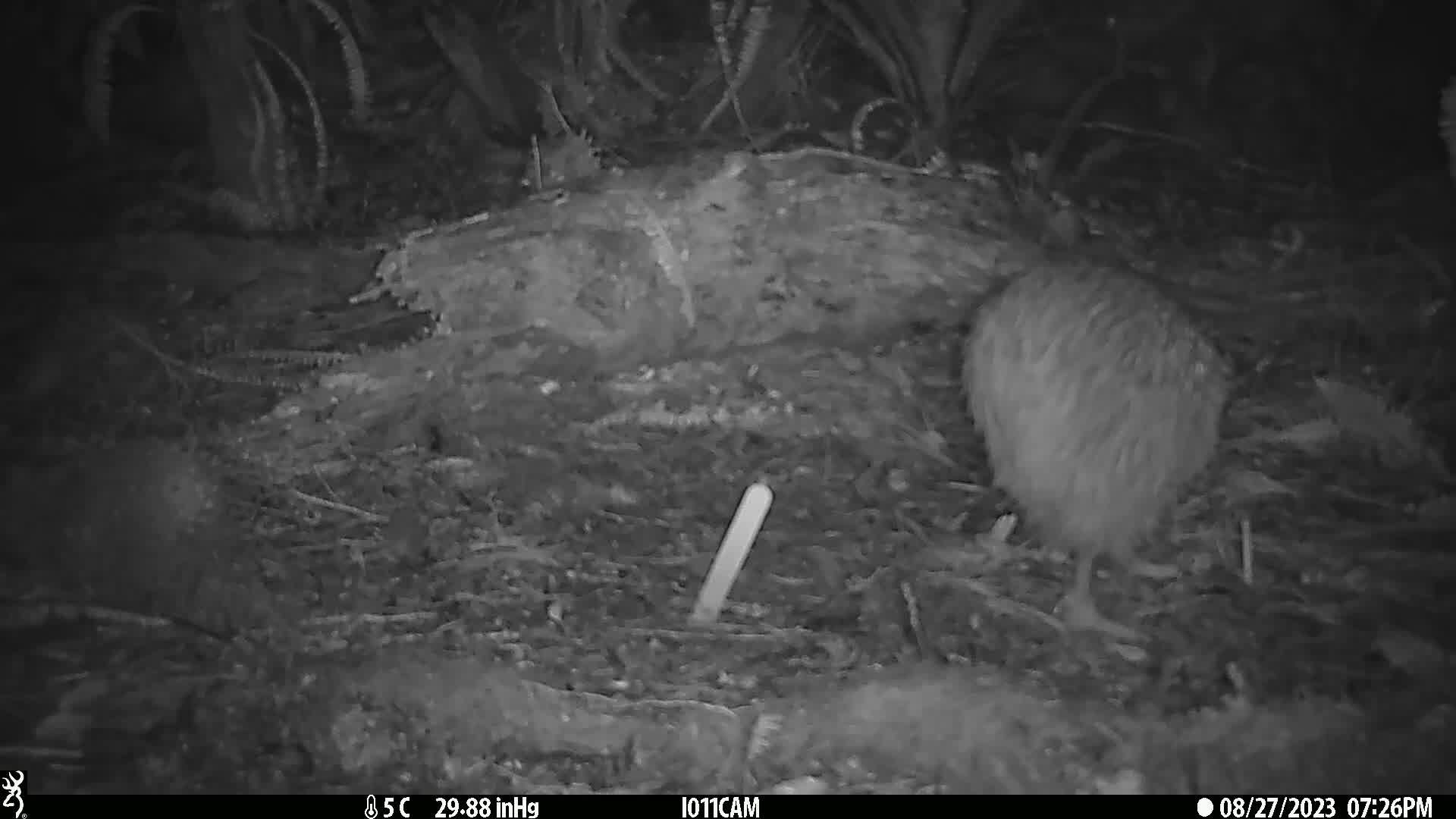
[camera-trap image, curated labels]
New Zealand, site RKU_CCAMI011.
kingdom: Animalia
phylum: Chordata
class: Aves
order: Apterygiformes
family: Apterygidae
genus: Apteryx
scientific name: Apteryx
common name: kiwi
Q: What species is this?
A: Kiwi (Apteryx).